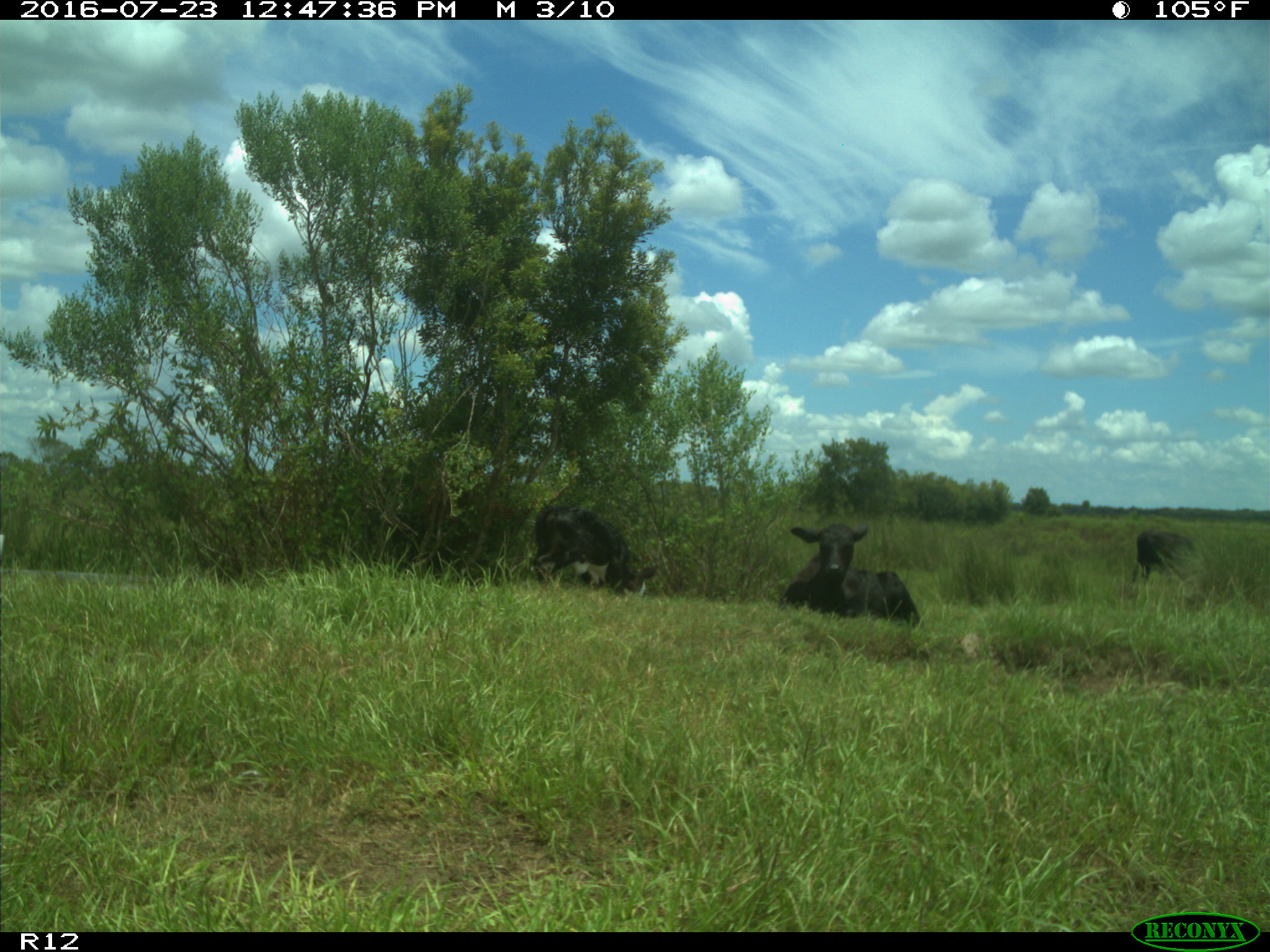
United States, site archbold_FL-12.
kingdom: Animalia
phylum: Chordata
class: Mammalia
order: Artiodactyla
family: Bovidae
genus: Bos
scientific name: Bos taurus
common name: domestic cow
Bos taurus (domestic cow).